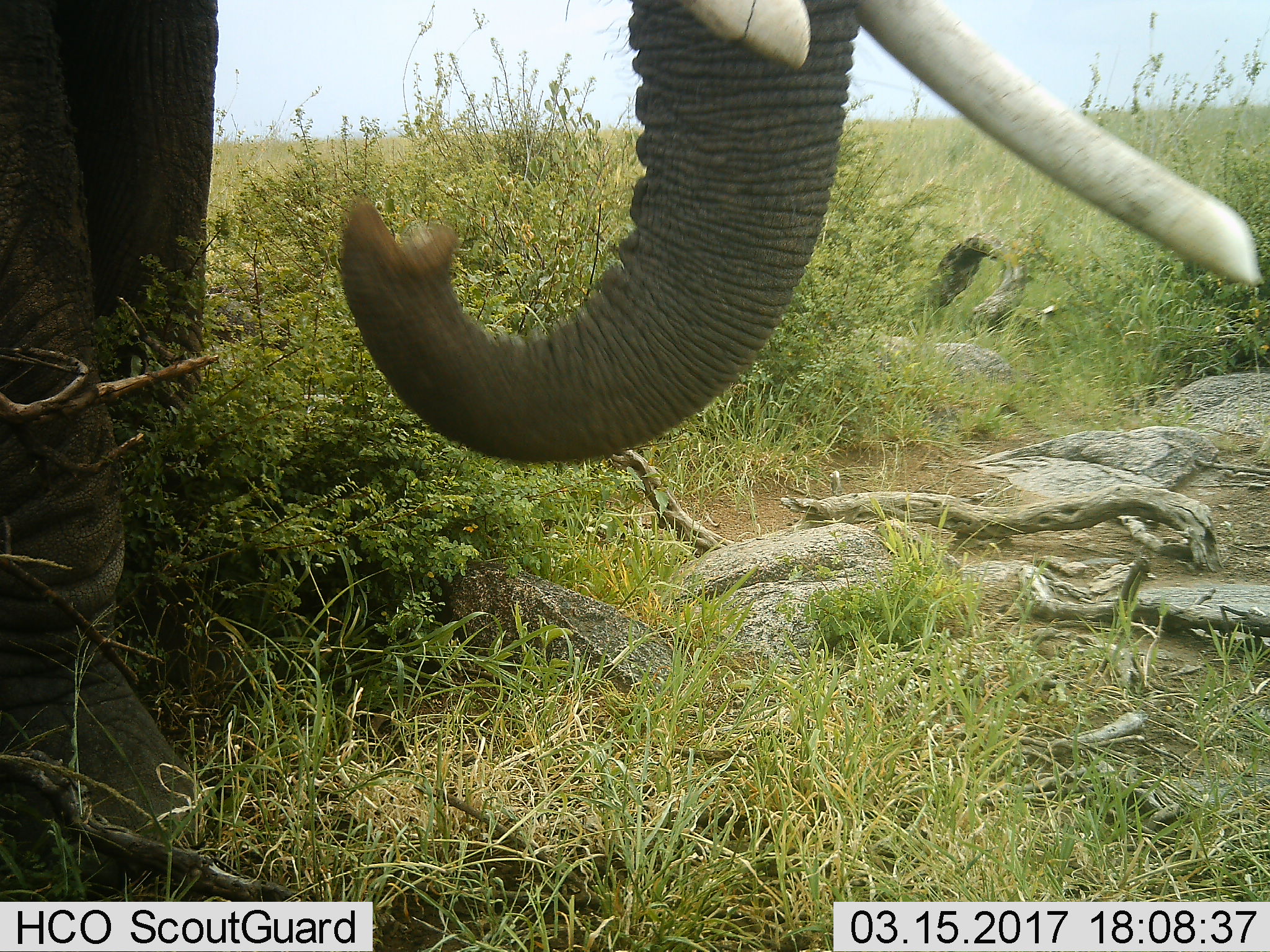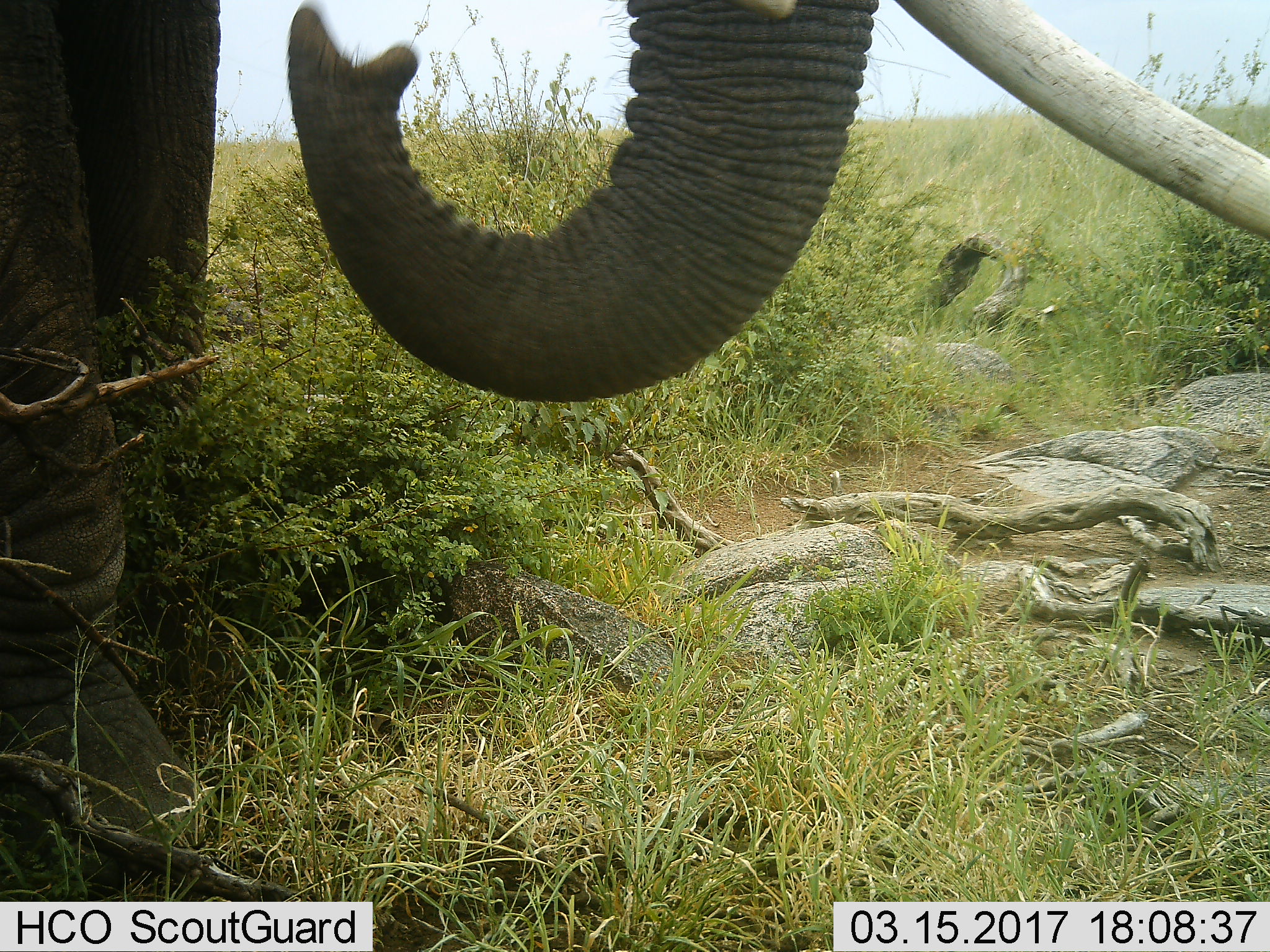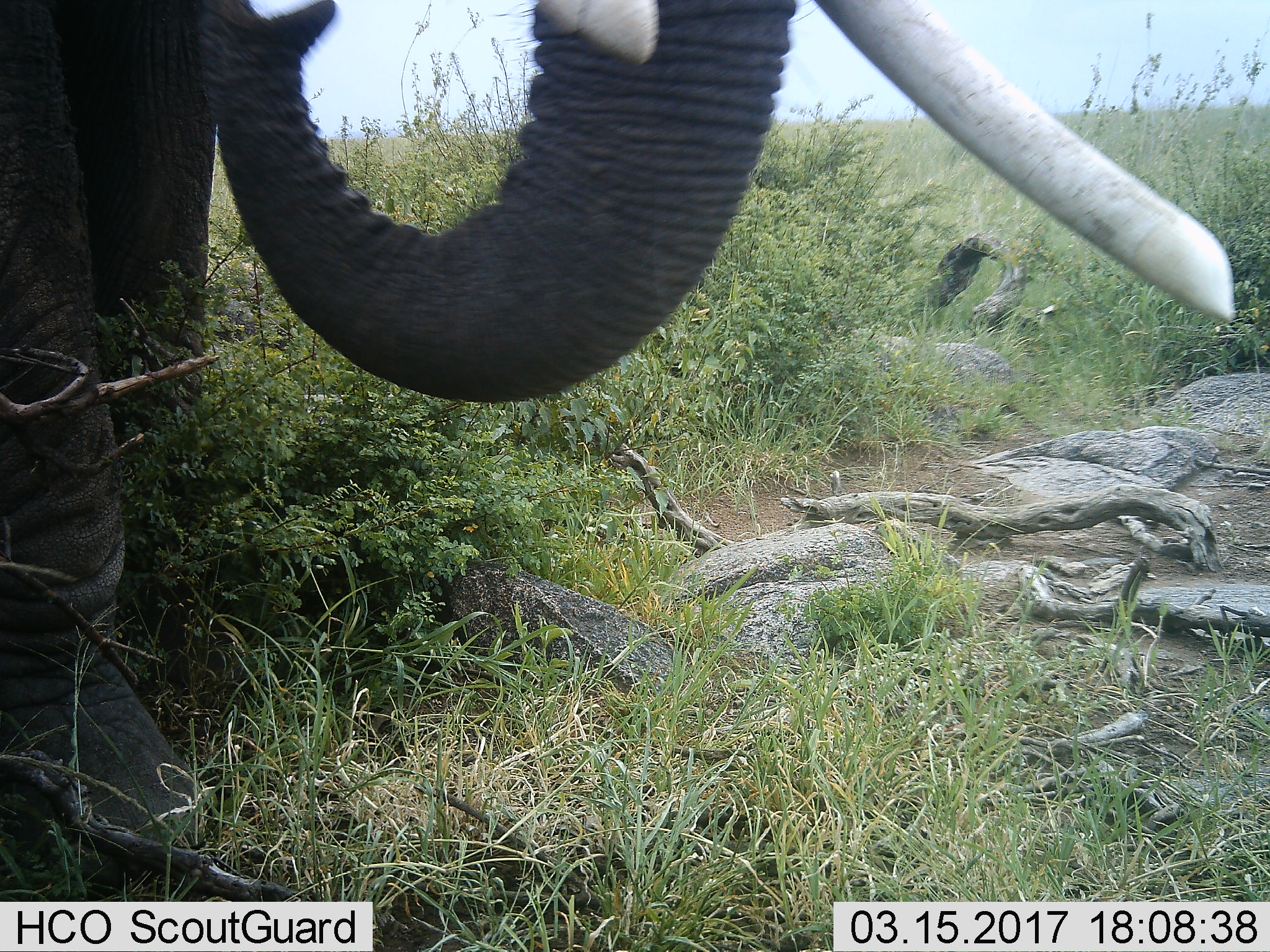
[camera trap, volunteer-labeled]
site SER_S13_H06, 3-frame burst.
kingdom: Animalia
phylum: Chordata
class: Mammalia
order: Proboscidea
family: Elephantidae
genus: Loxodonta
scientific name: Loxodonta africana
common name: african bush elephant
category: elephant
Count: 1.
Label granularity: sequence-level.